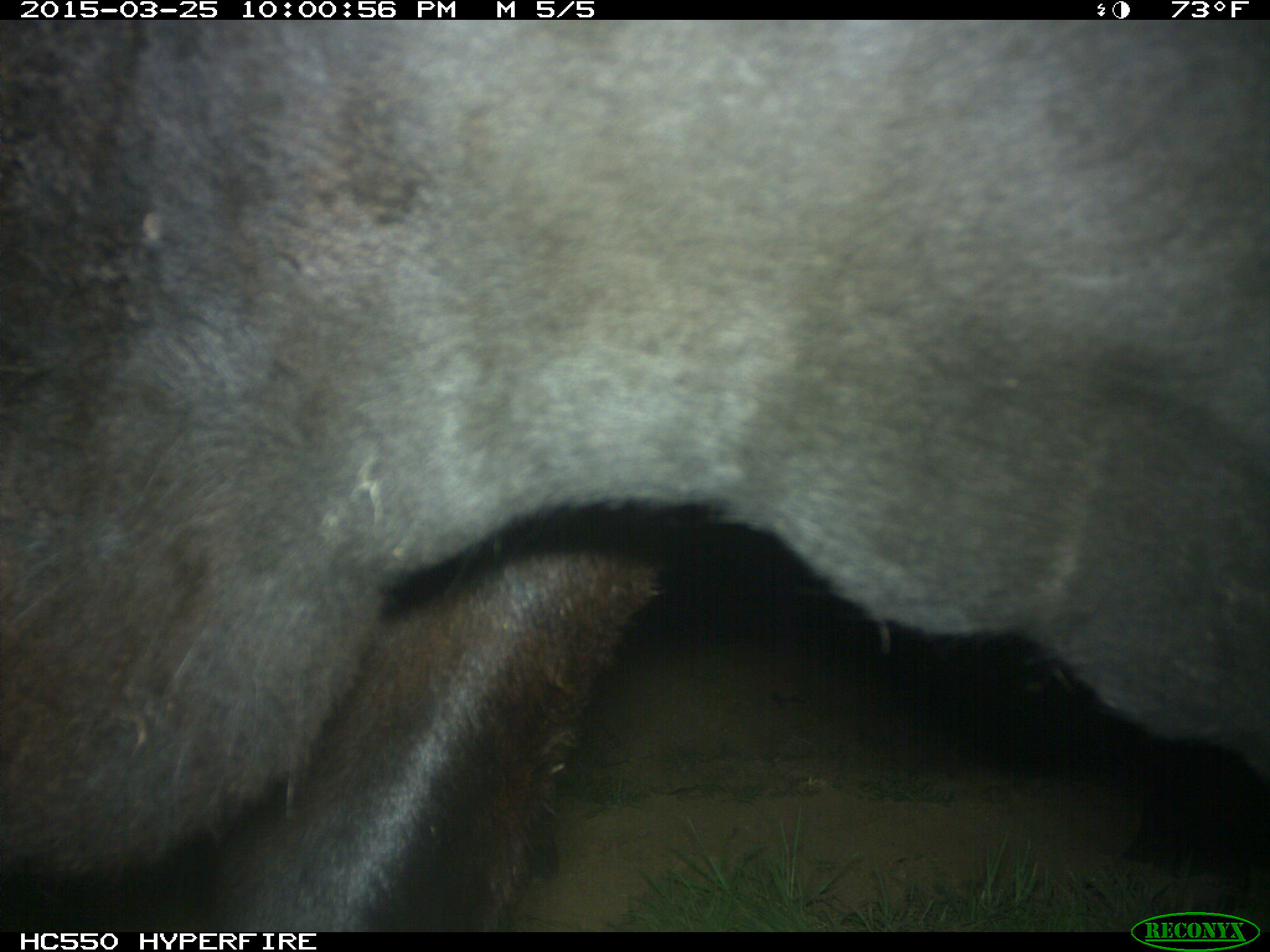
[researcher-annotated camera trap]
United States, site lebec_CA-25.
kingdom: Animalia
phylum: Chordata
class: Mammalia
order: Artiodactyla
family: Bovidae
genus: Bos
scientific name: Bos taurus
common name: domestic cow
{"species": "Bos taurus (domestic cow)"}